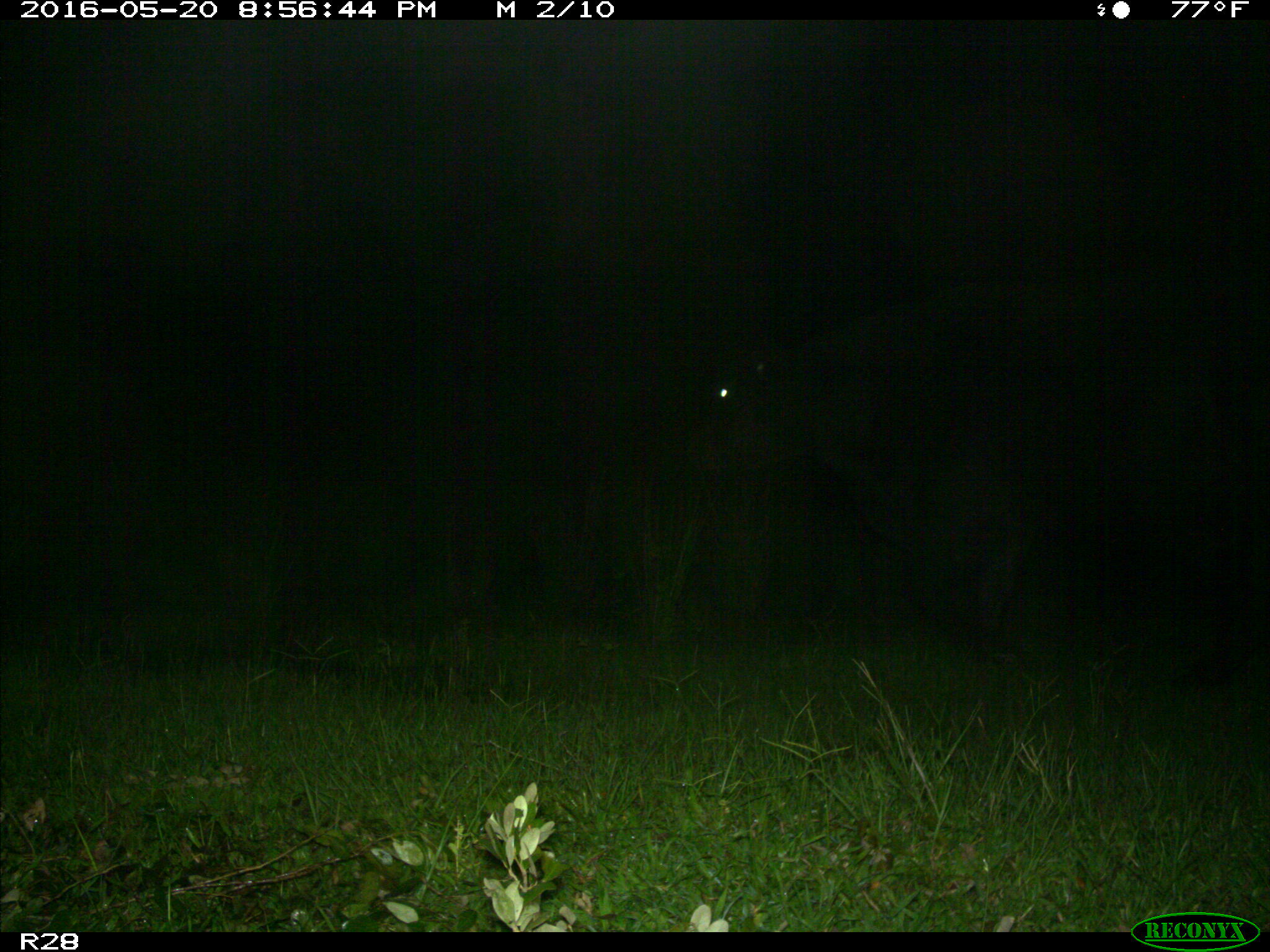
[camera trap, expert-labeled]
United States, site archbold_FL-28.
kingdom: Animalia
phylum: Chordata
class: Mammalia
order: Artiodactyla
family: Bovidae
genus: Bos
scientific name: Bos taurus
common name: domestic cow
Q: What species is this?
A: Bos taurus (domestic cow).